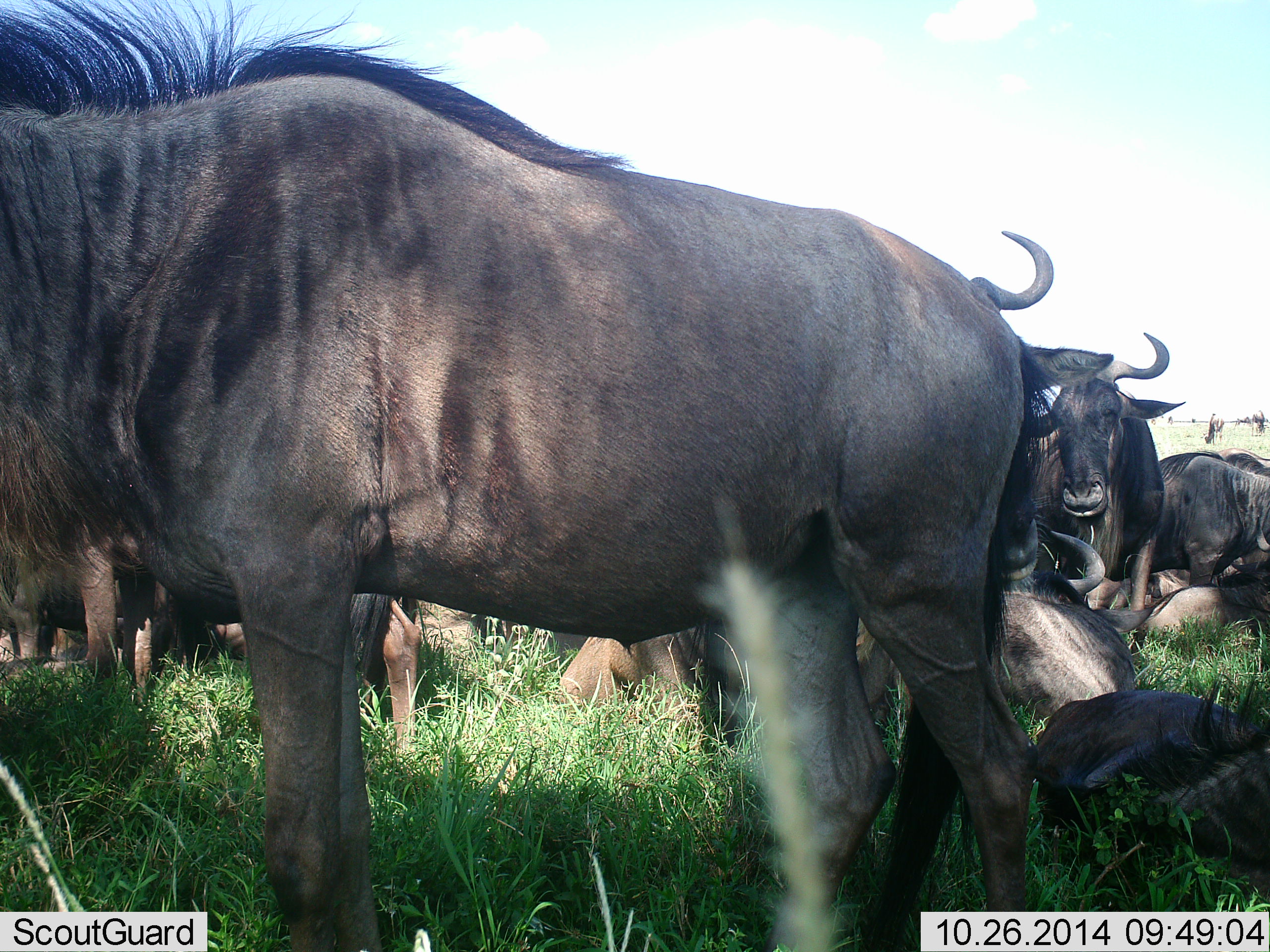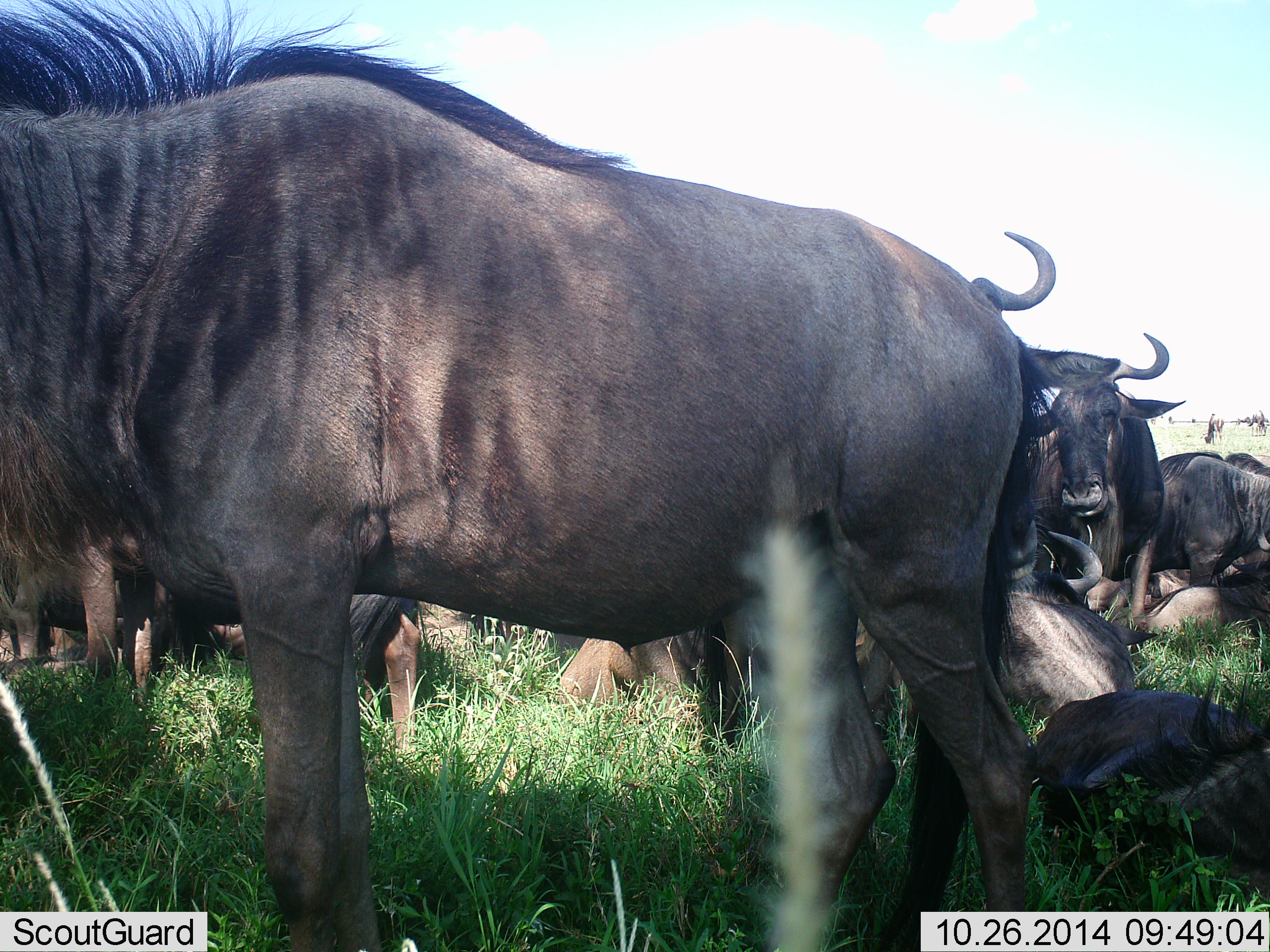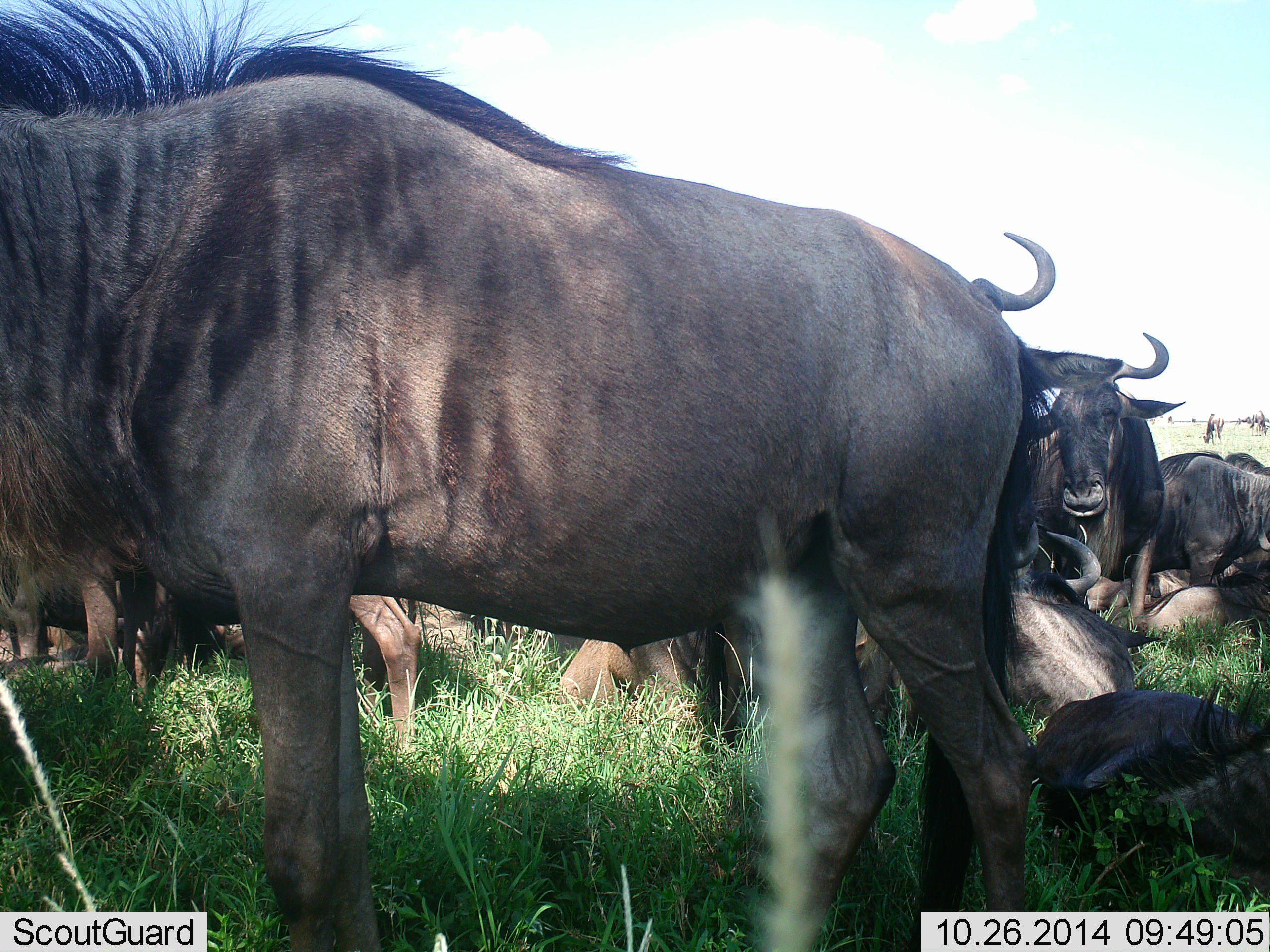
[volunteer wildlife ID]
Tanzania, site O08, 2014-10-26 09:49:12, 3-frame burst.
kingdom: Animalia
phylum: Chordata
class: Mammalia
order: Artiodactyla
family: Bovidae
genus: Connochaetes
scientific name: Connochaetes taurinus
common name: blue wildebeest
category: wildebeest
Wildebeest (blue wildebeest) (Connochaetes taurinus), count 11-50. Behavior (volunteer vote fractions): standing 90%, resting 100%, moving 10%, interacting 0%. Young present (vote fraction): 10%. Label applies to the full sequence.